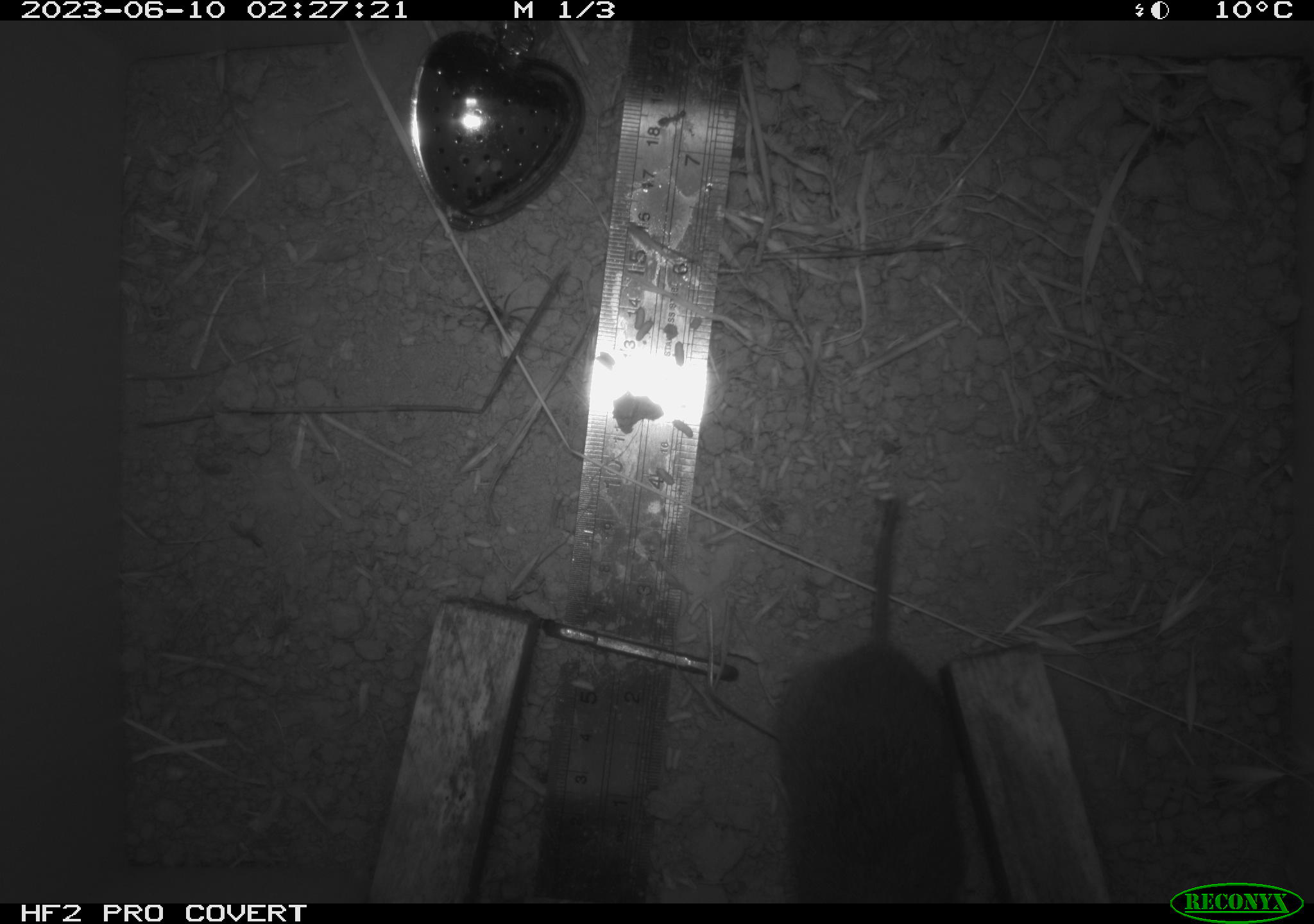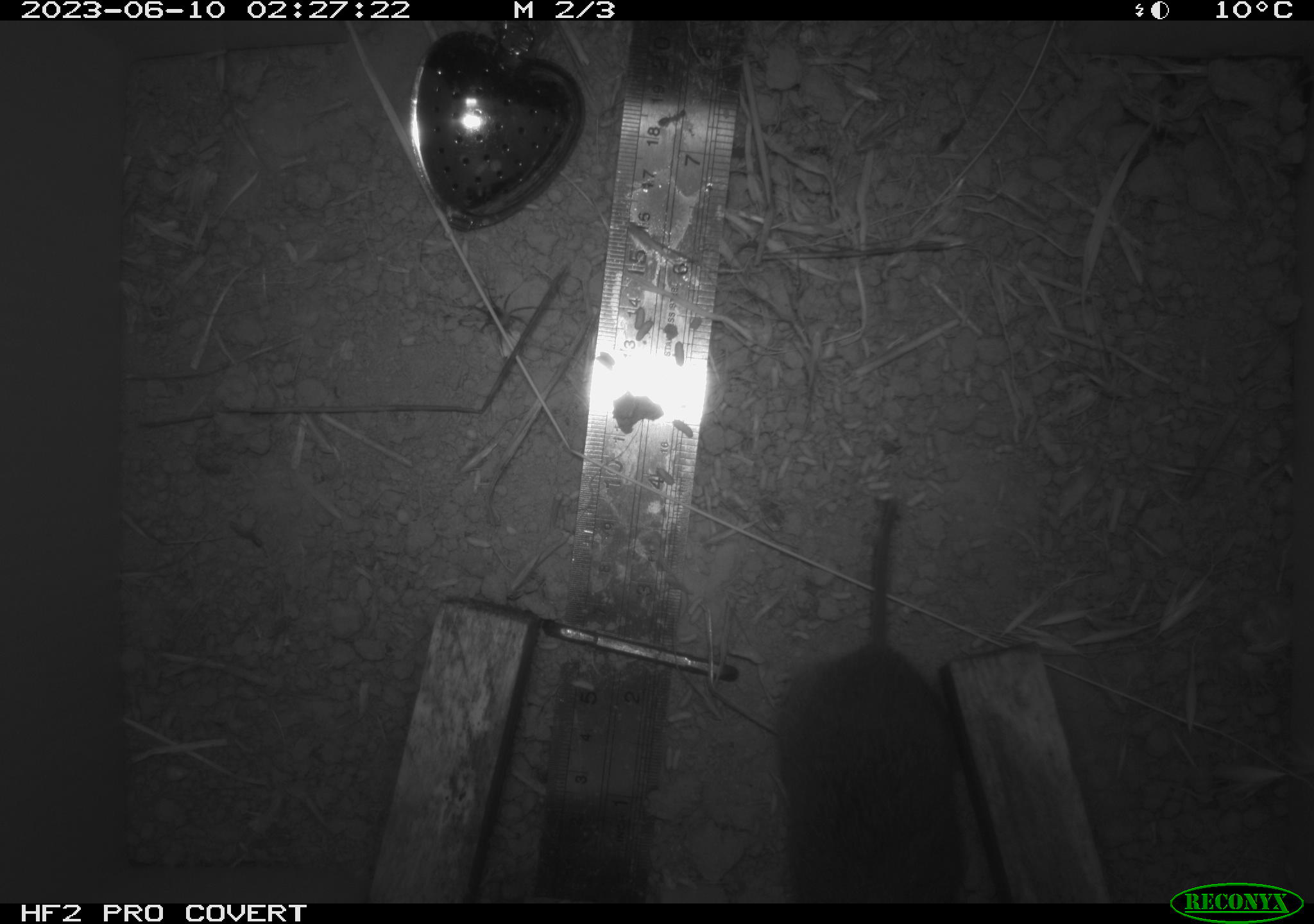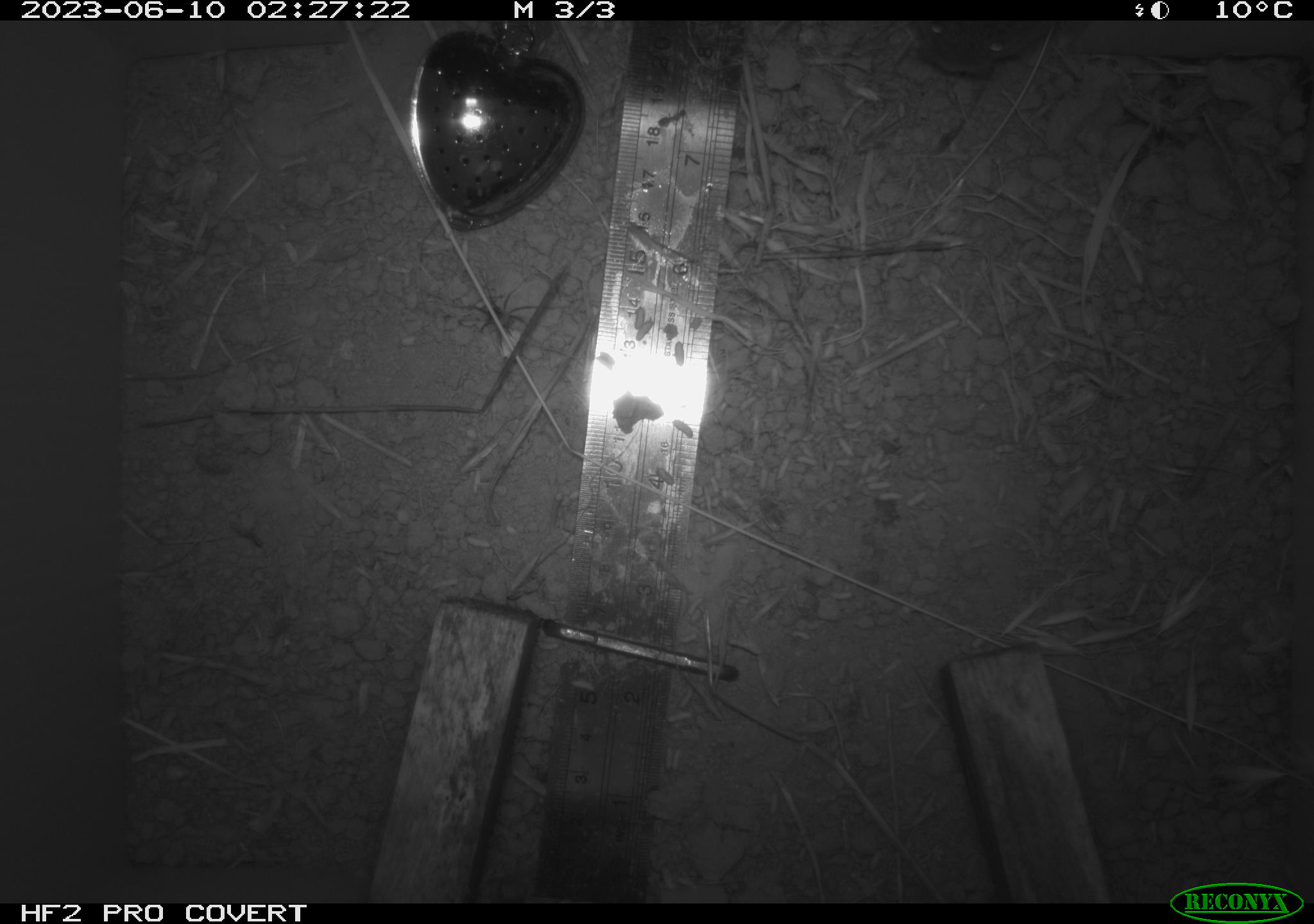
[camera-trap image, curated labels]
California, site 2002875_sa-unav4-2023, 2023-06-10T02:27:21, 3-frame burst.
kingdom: Animalia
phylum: Chordata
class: Mammalia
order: Rodentia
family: Cricetidae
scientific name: Arvicolinae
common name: voles, lemmings, and muskrats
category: arvicolinae subfamily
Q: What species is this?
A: Arvicolinae subfamily (voles, lemmings, and muskrats) (Arvicolinae).